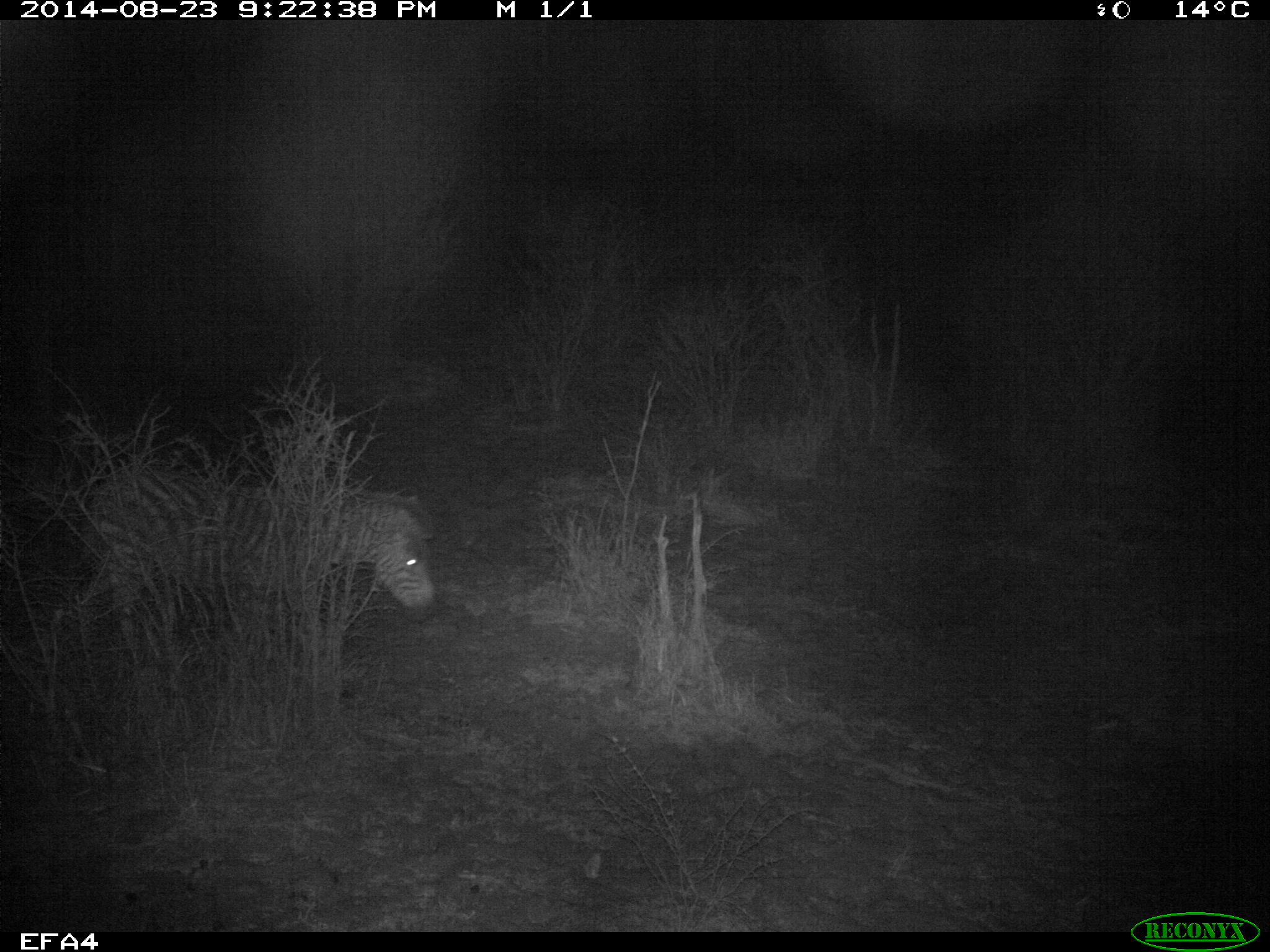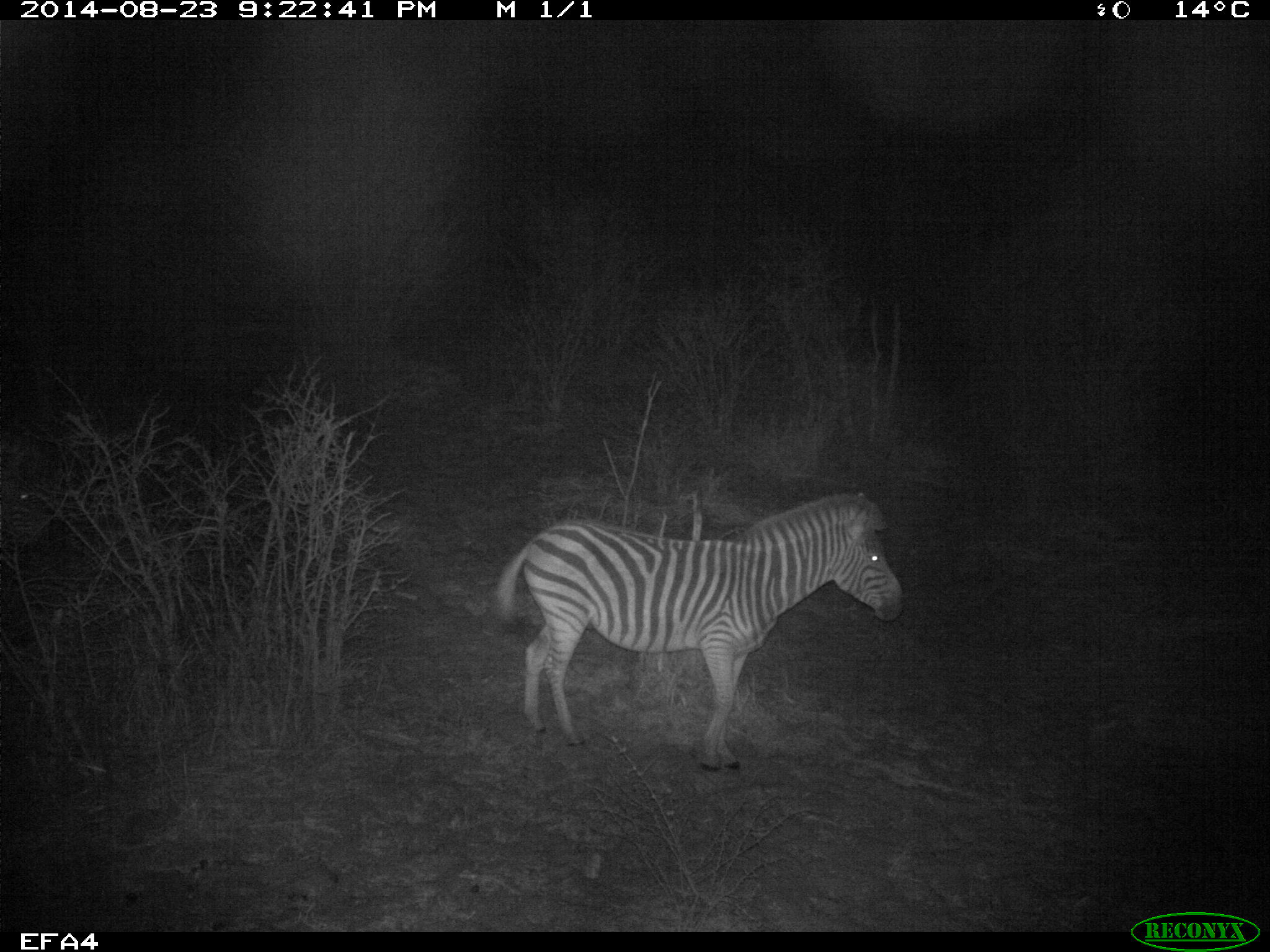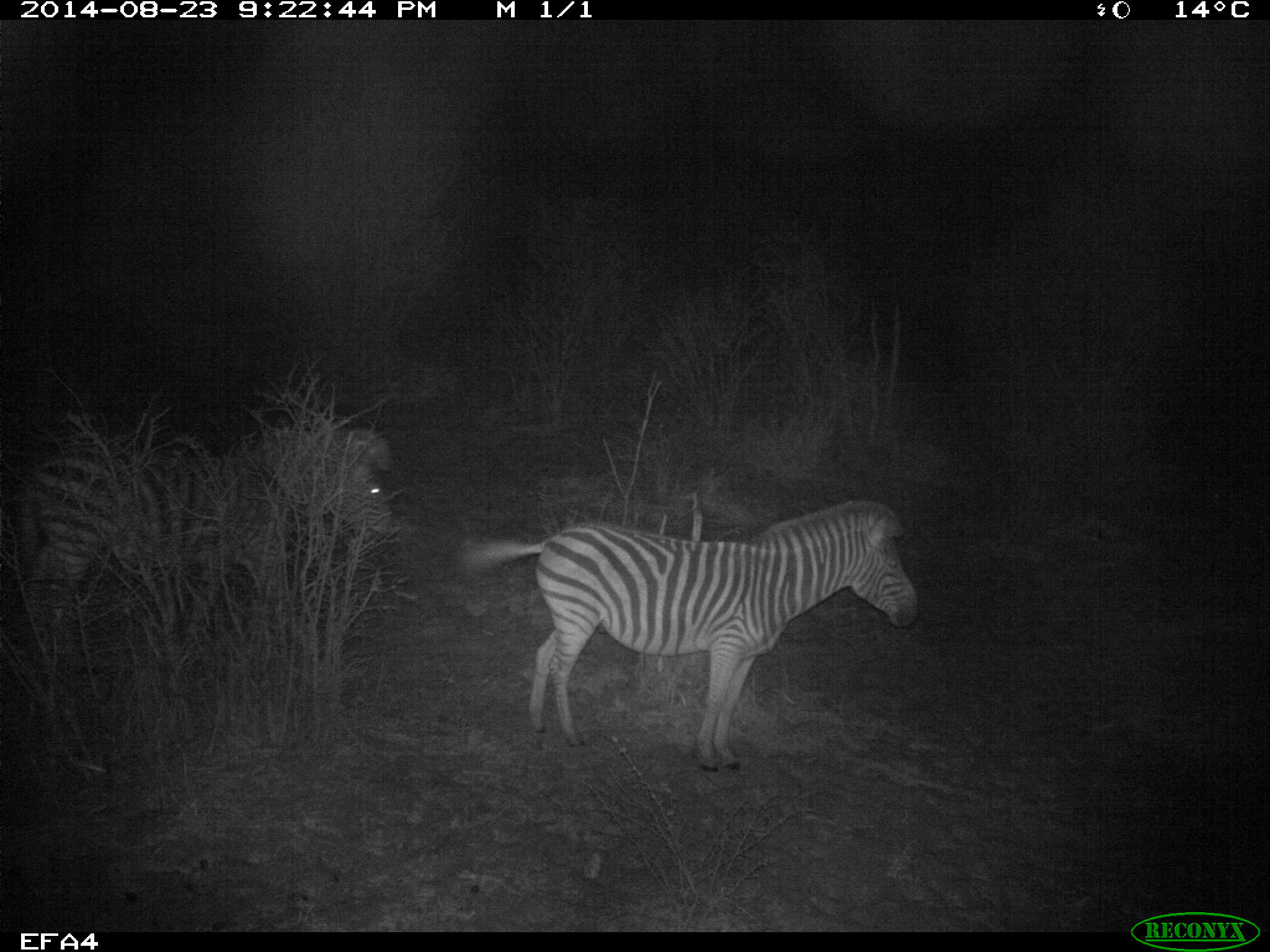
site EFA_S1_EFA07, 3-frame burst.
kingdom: Animalia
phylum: Chordata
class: Mammalia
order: Perissodactyla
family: Equidae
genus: Equus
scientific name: Equus quagga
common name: plains zebra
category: zebraplains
Zebraplains (plains zebra) (Equus quagga), count 2. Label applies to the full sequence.